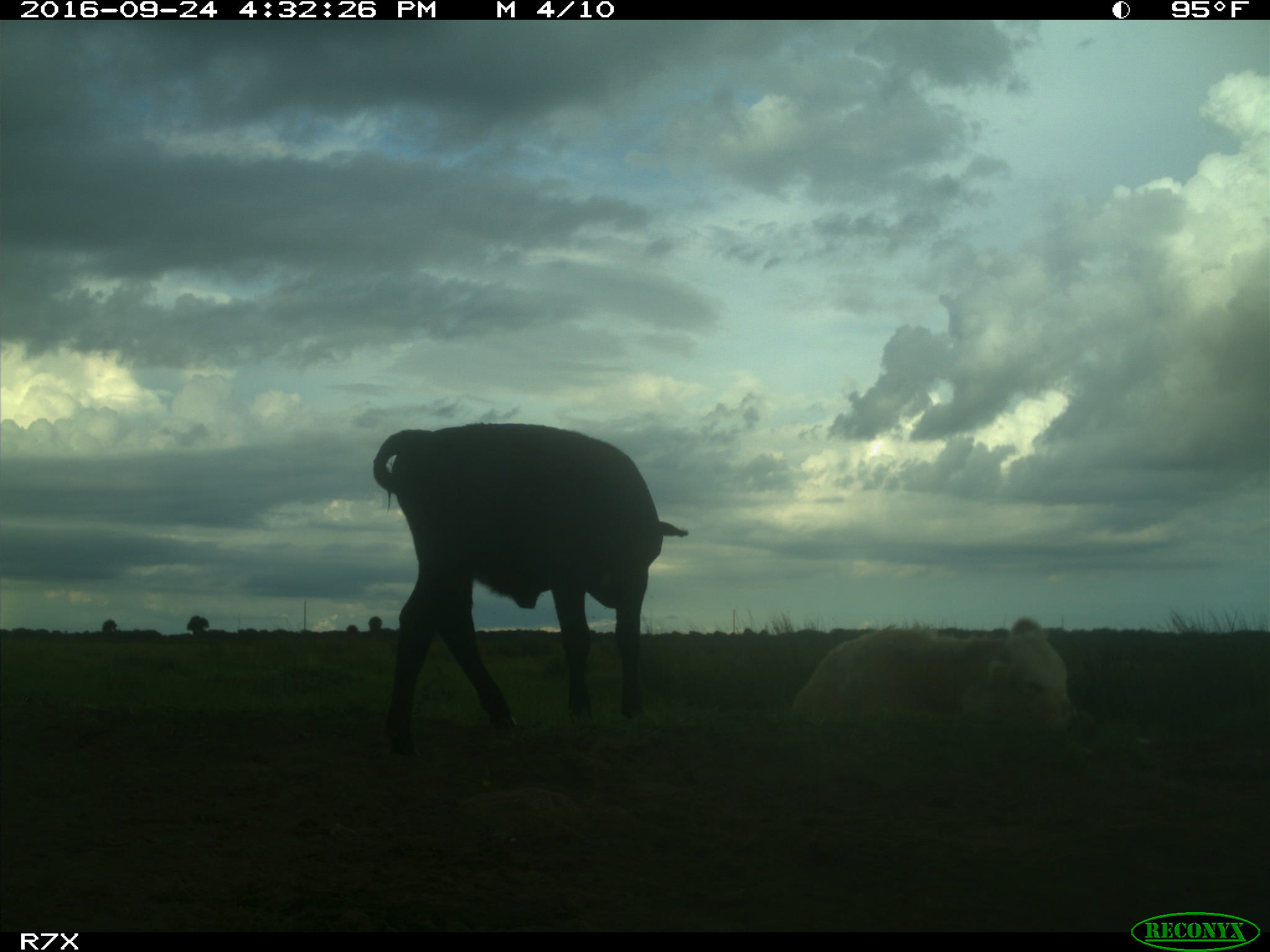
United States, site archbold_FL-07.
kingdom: Animalia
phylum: Chordata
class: Mammalia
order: Artiodactyla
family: Bovidae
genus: Bos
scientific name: Bos taurus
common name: domestic cow